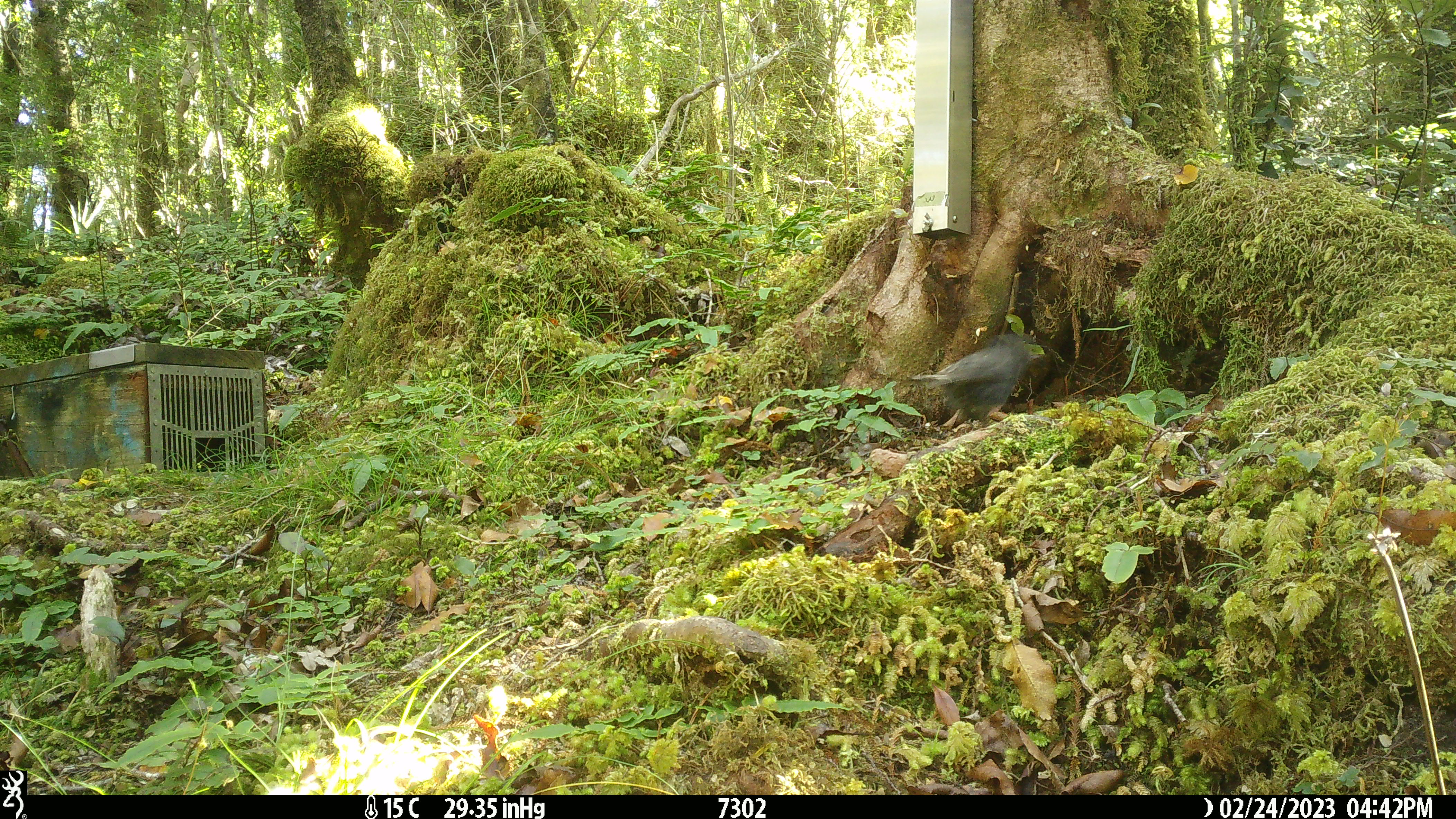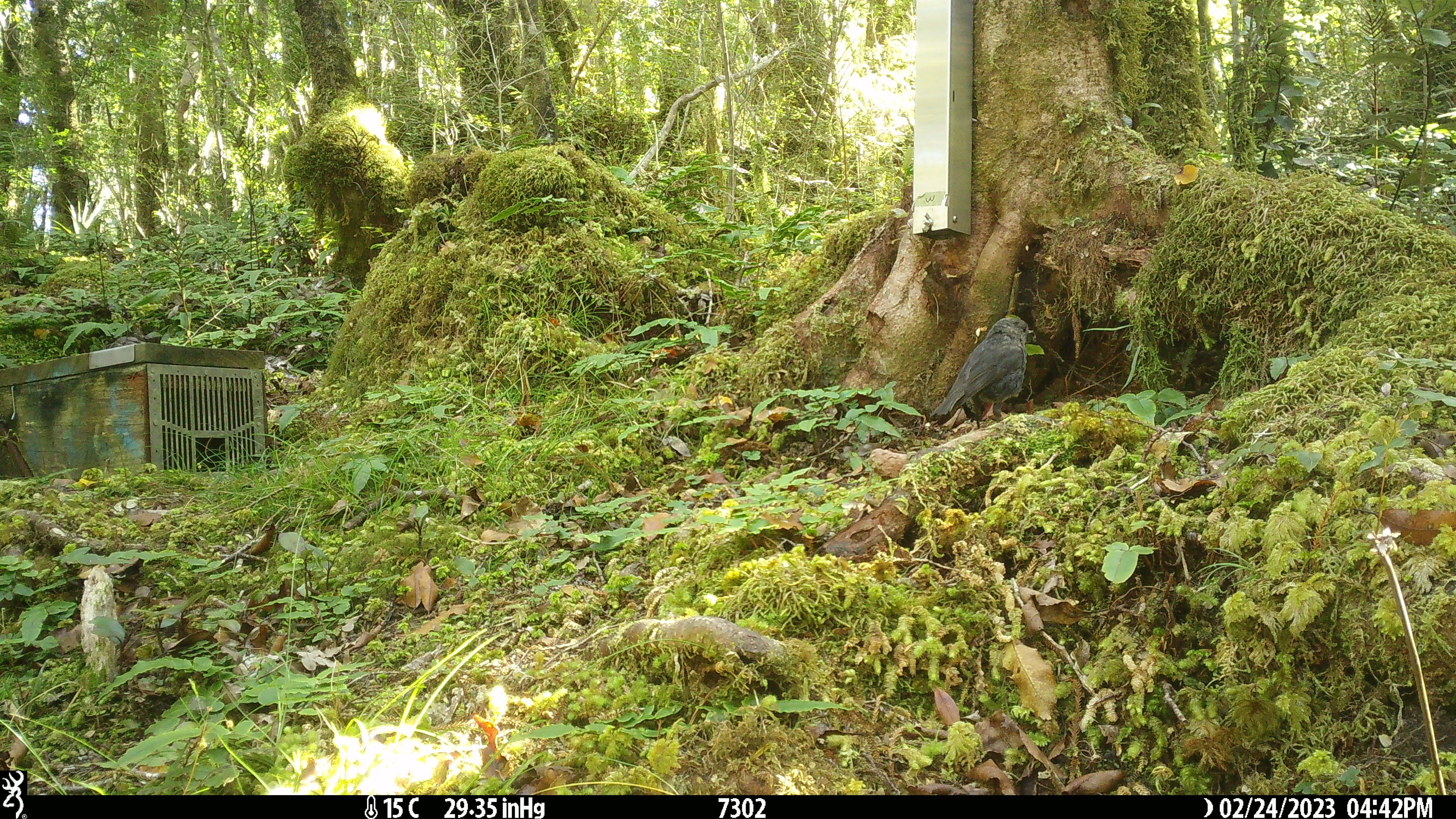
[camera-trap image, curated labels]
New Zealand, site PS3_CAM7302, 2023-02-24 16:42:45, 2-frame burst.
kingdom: Animalia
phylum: Chordata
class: Aves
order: Passeriformes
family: Petroicidae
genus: Petroica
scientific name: Petroica australis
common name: new zealand robin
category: robin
Robin (new zealand robin) (Petroica australis).